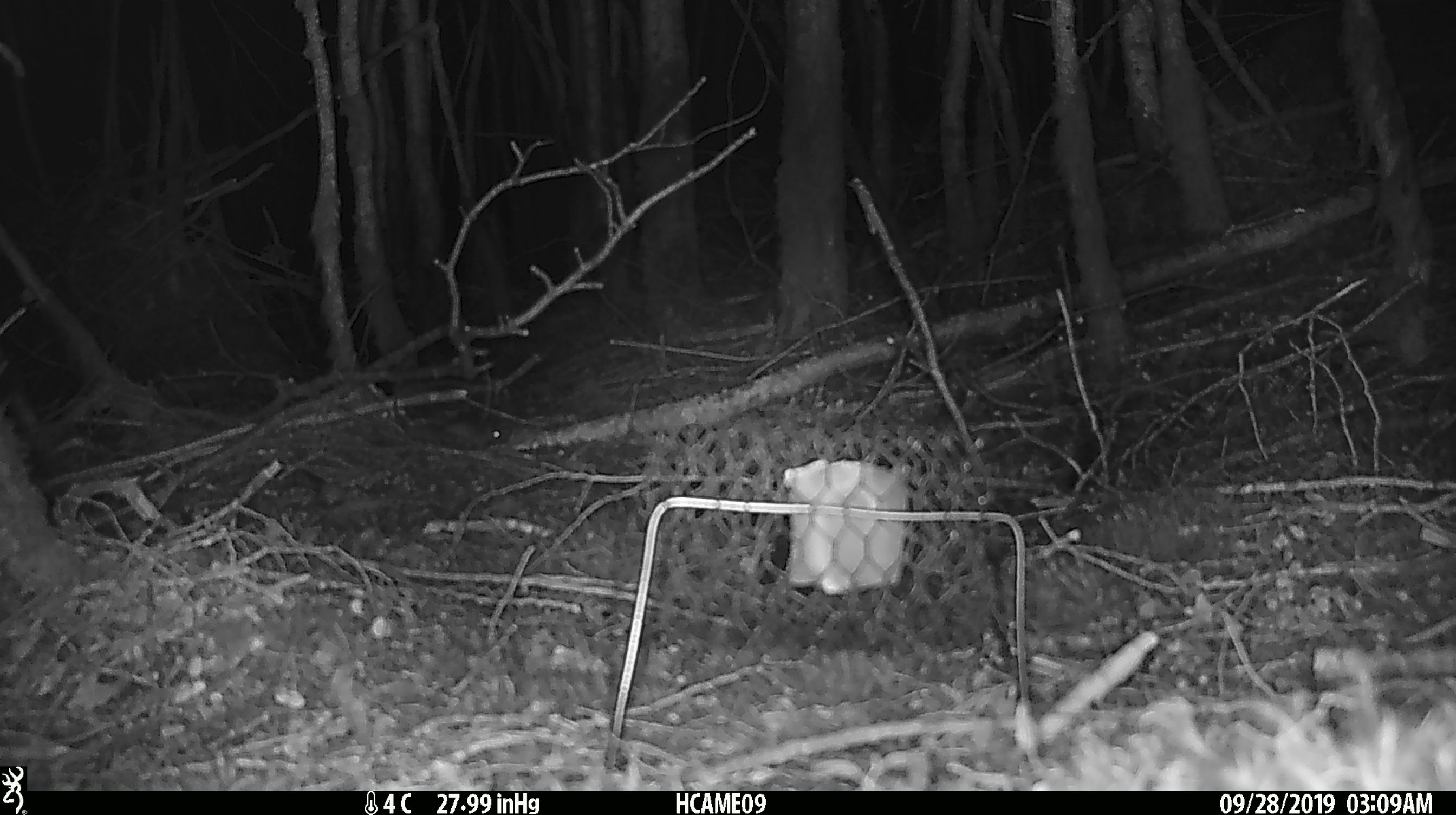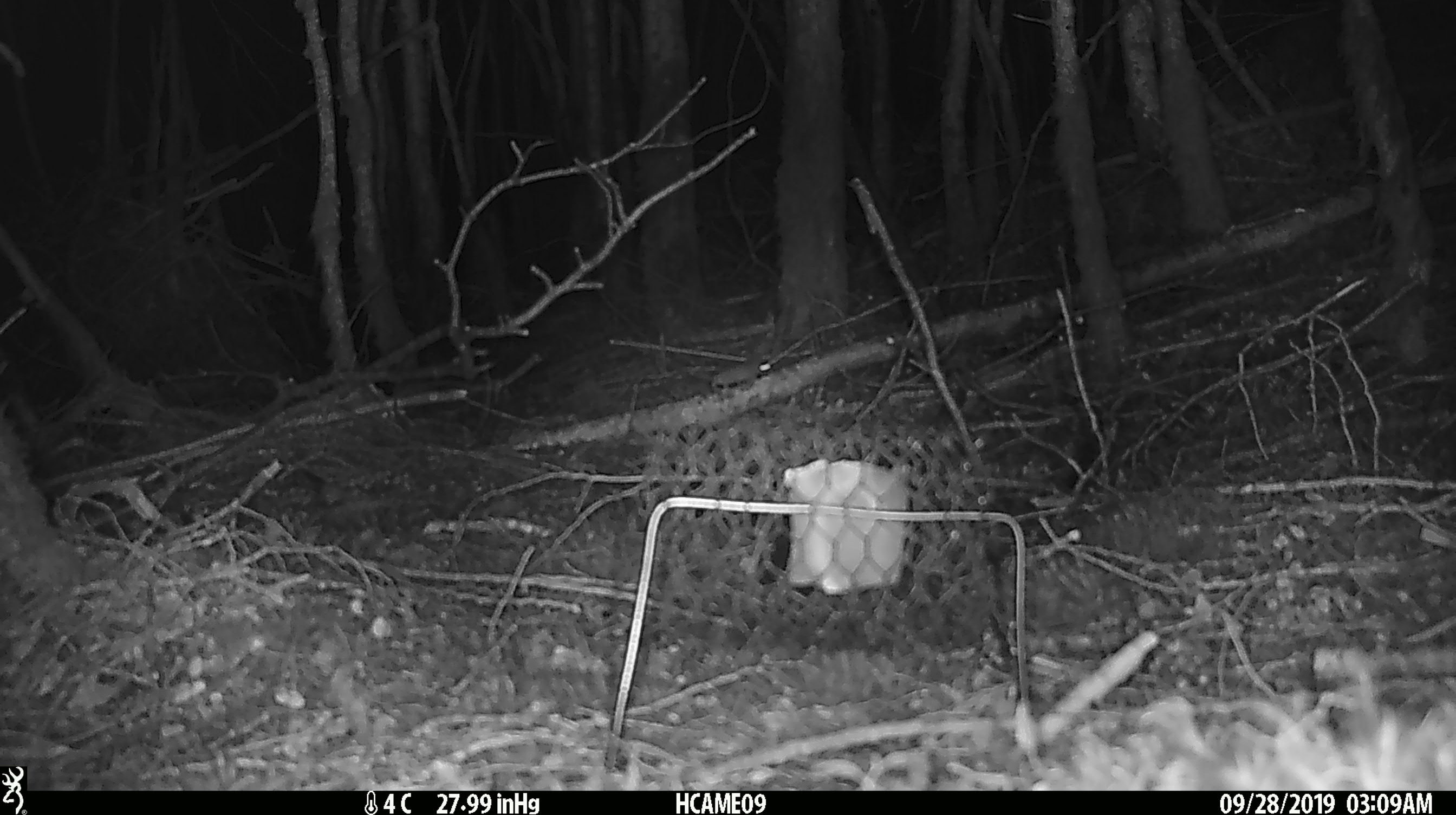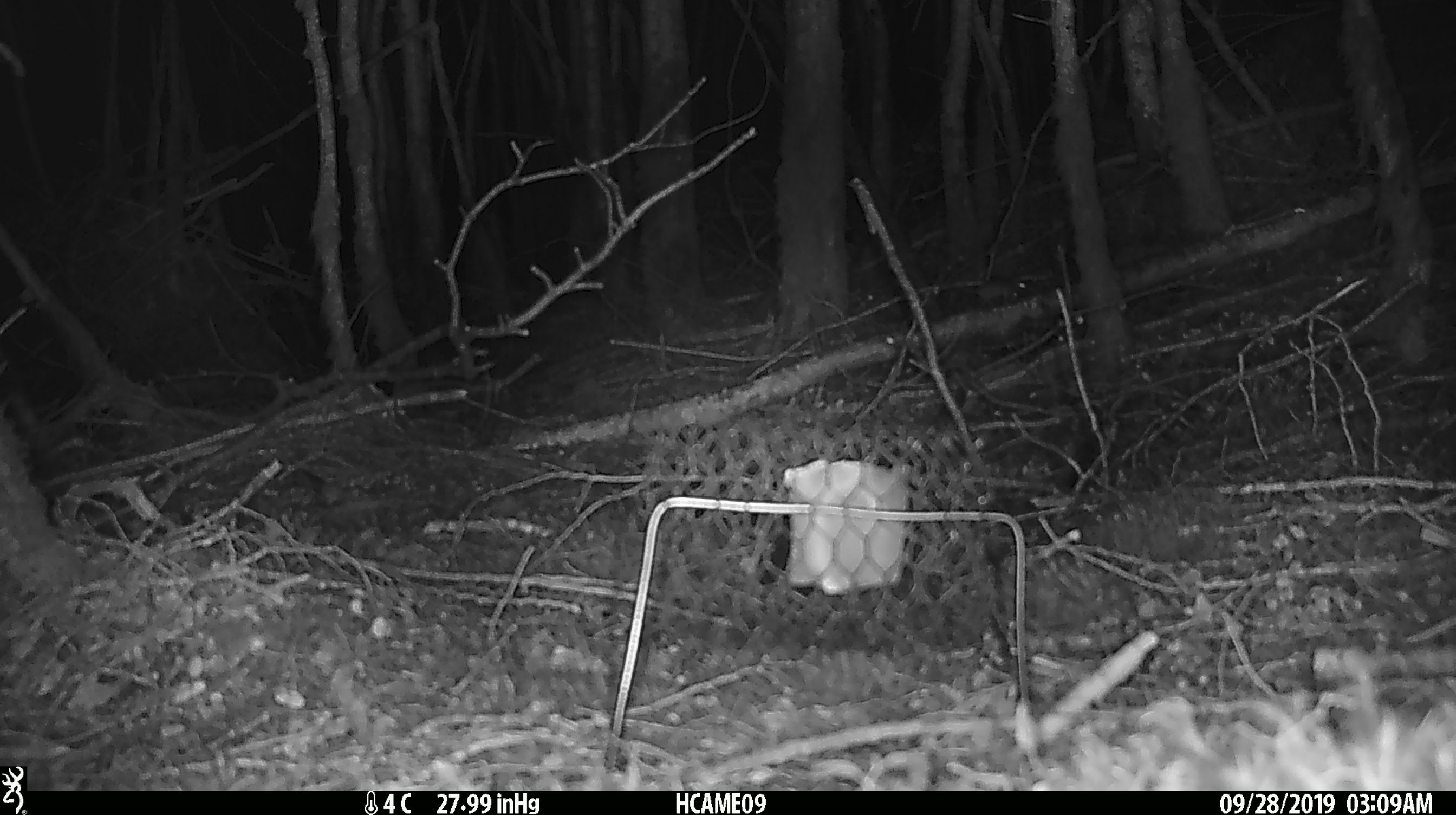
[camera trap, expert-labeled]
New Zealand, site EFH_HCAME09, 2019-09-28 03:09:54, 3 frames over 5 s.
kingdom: Animalia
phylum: Chordata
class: Mammalia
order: Rodentia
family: Muridae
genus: Mus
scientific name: Mus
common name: mouse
Mouse (Mus).